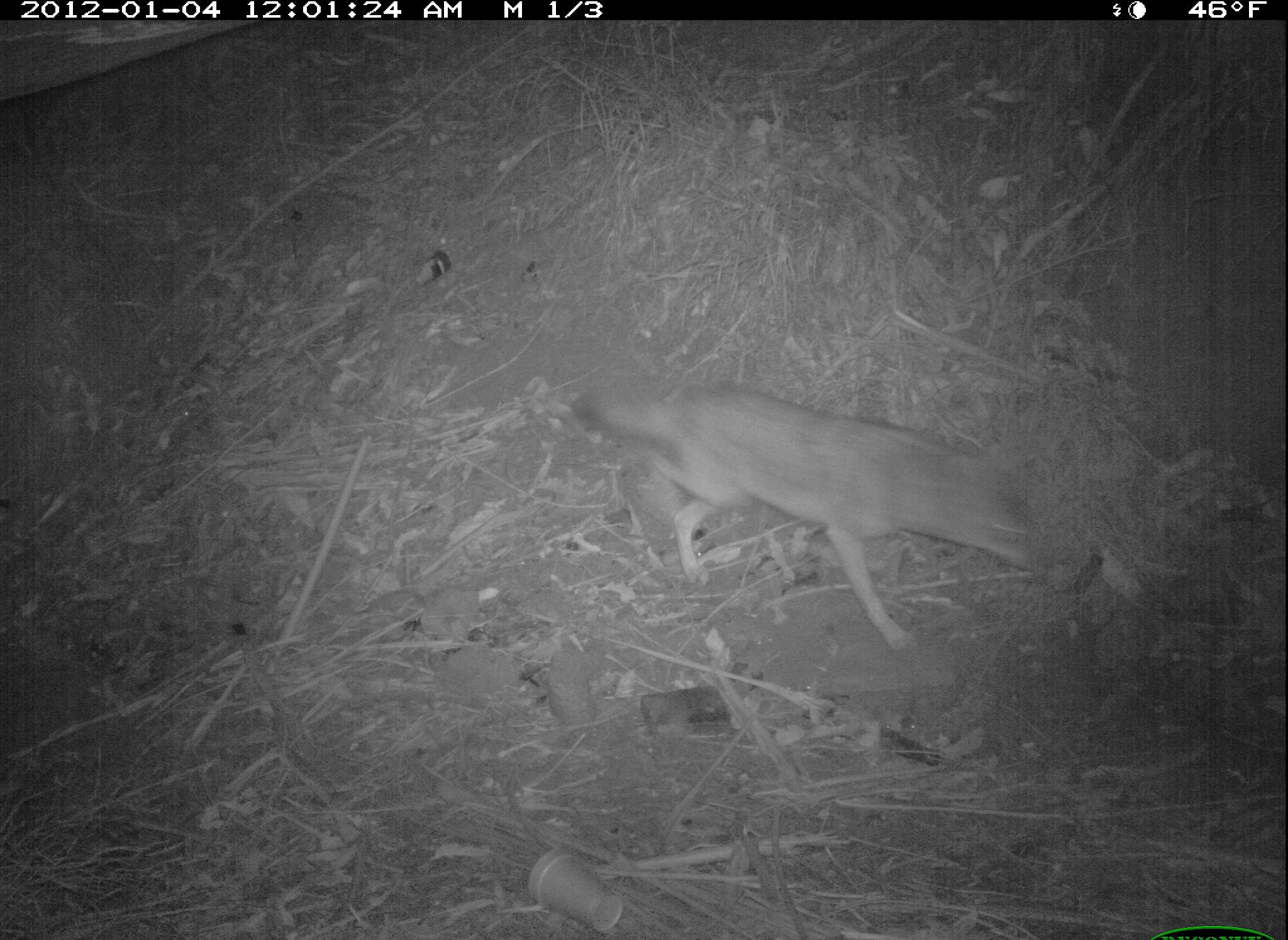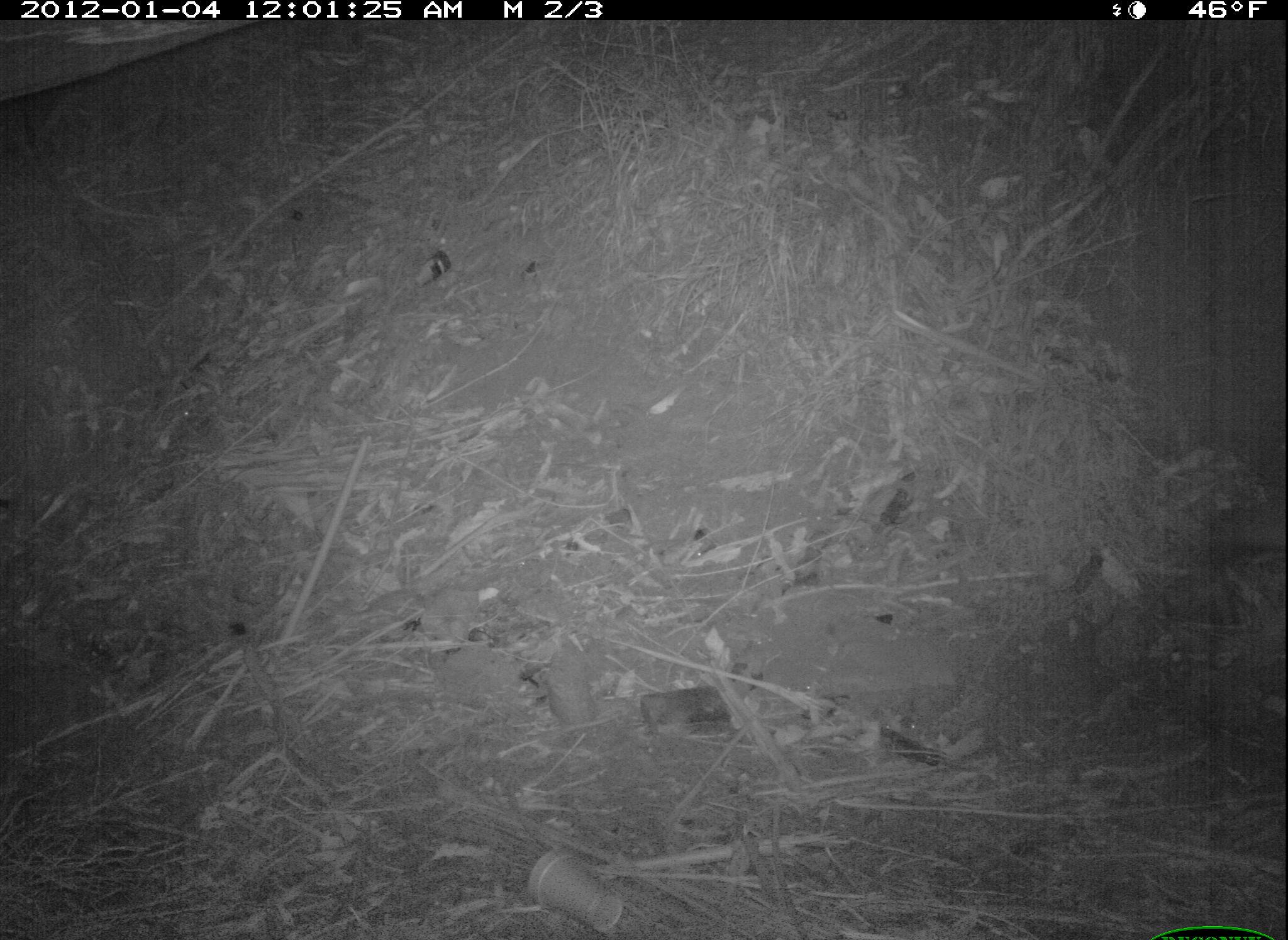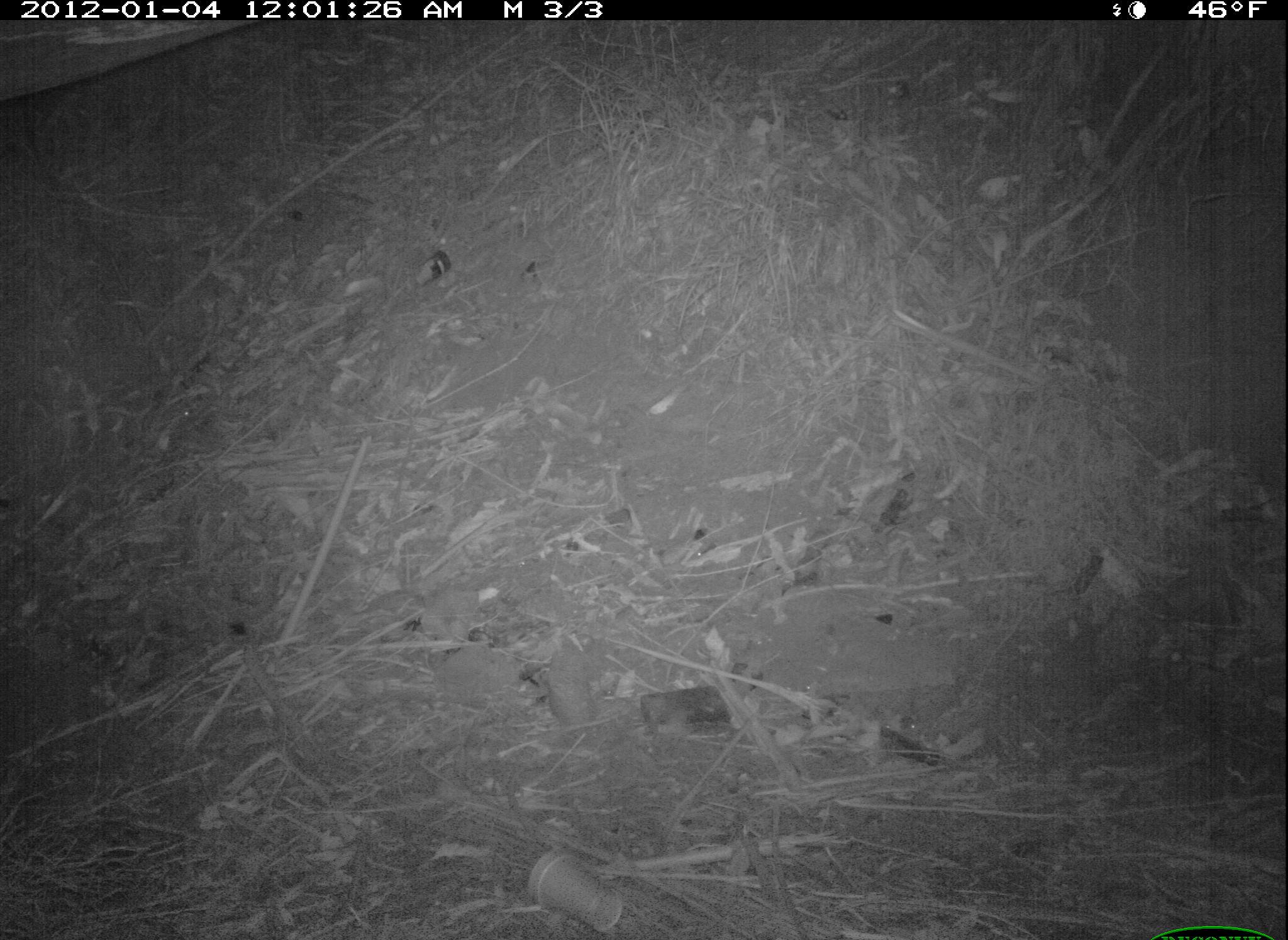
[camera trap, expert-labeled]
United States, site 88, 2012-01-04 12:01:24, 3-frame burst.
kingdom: Animalia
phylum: Chordata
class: Mammalia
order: Carnivora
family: Canidae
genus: Canis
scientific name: Canis latrans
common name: coyote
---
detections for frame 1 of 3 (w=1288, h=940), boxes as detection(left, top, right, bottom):
coyote: detection(567, 375, 1058, 657)